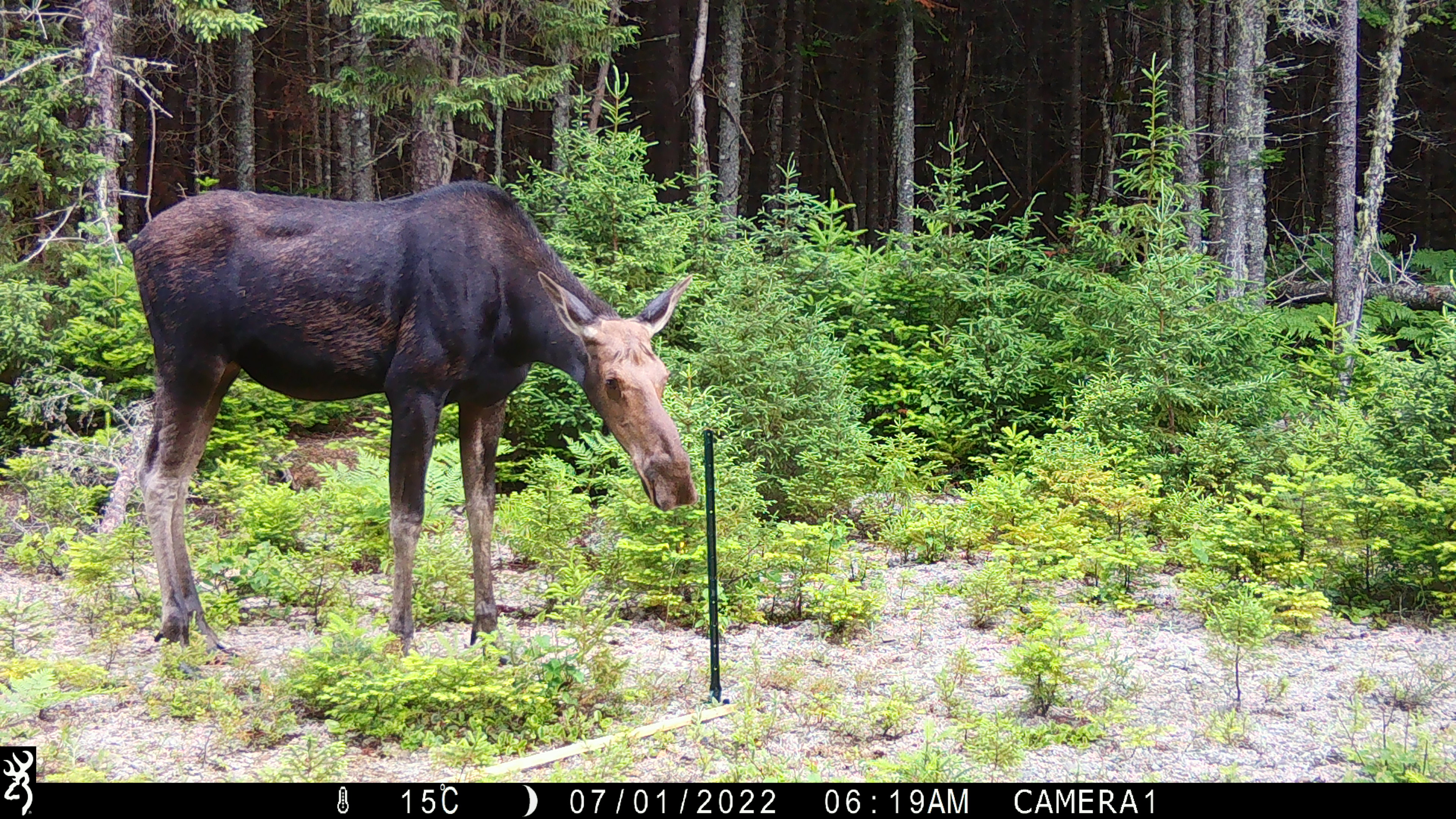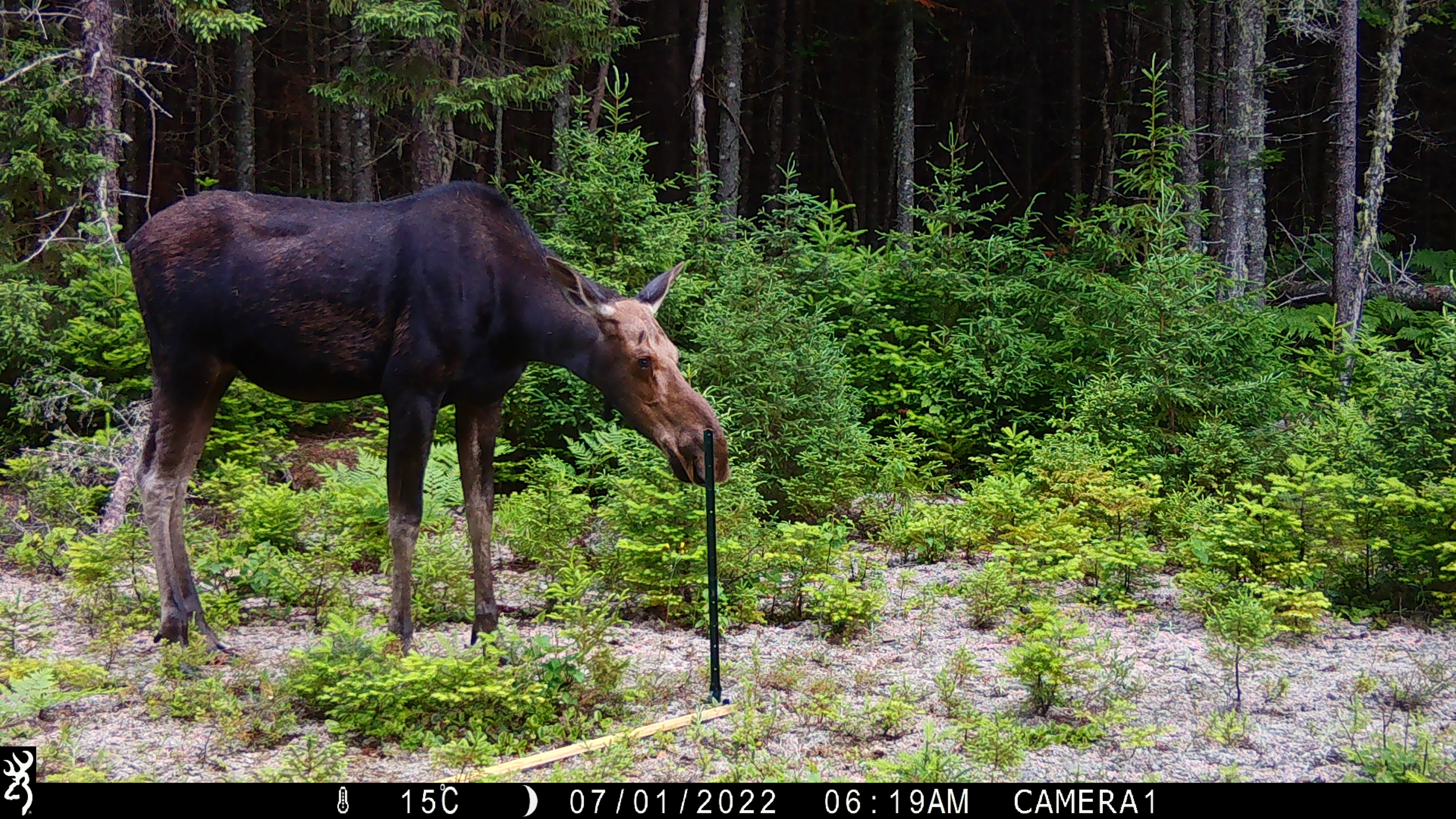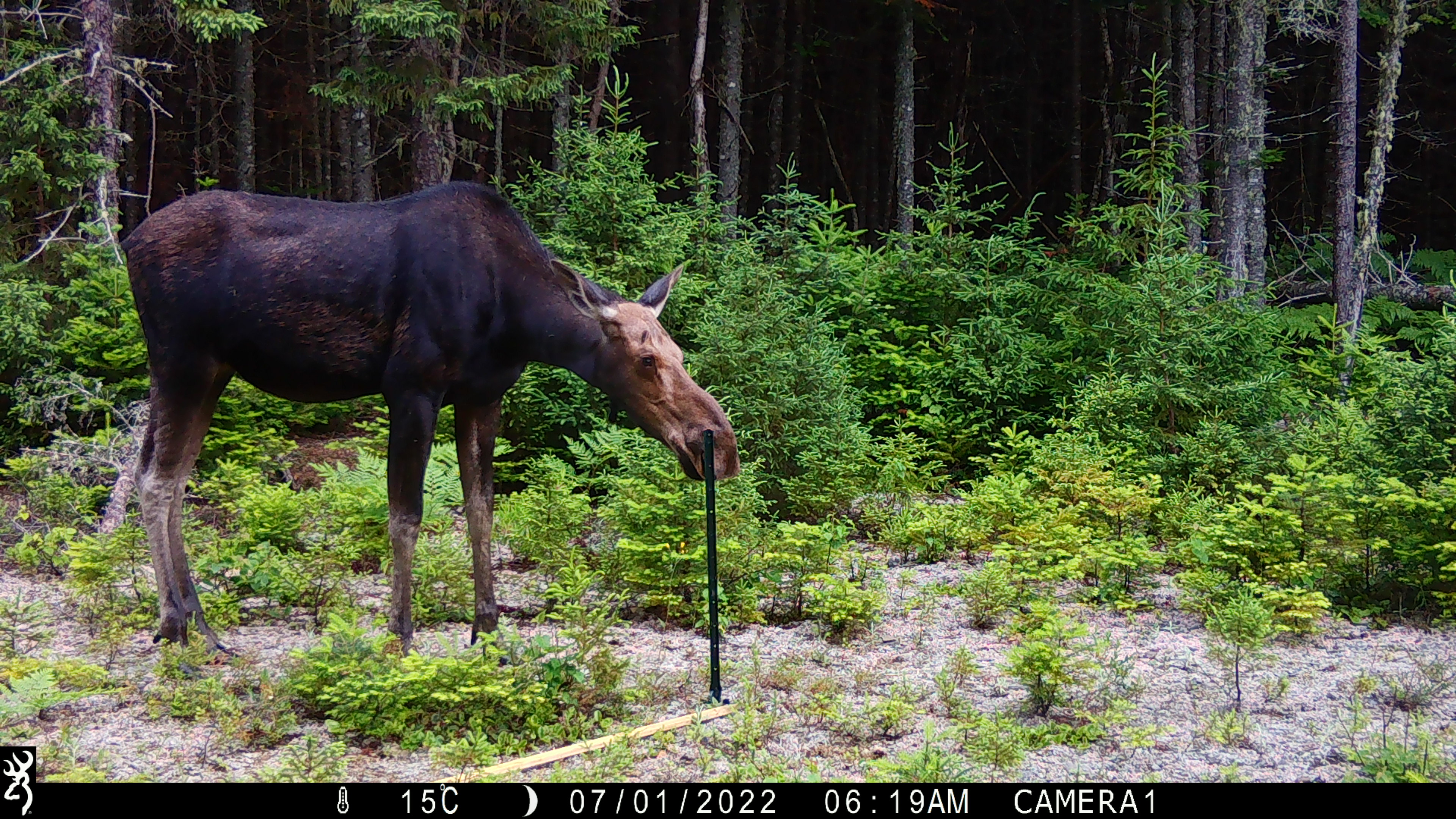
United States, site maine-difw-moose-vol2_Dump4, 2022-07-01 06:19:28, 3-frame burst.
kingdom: Animalia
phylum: Chordata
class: Mammalia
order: Artiodactyla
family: Cervidae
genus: Alces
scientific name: Alces alces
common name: moose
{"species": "moose (Alces alces)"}